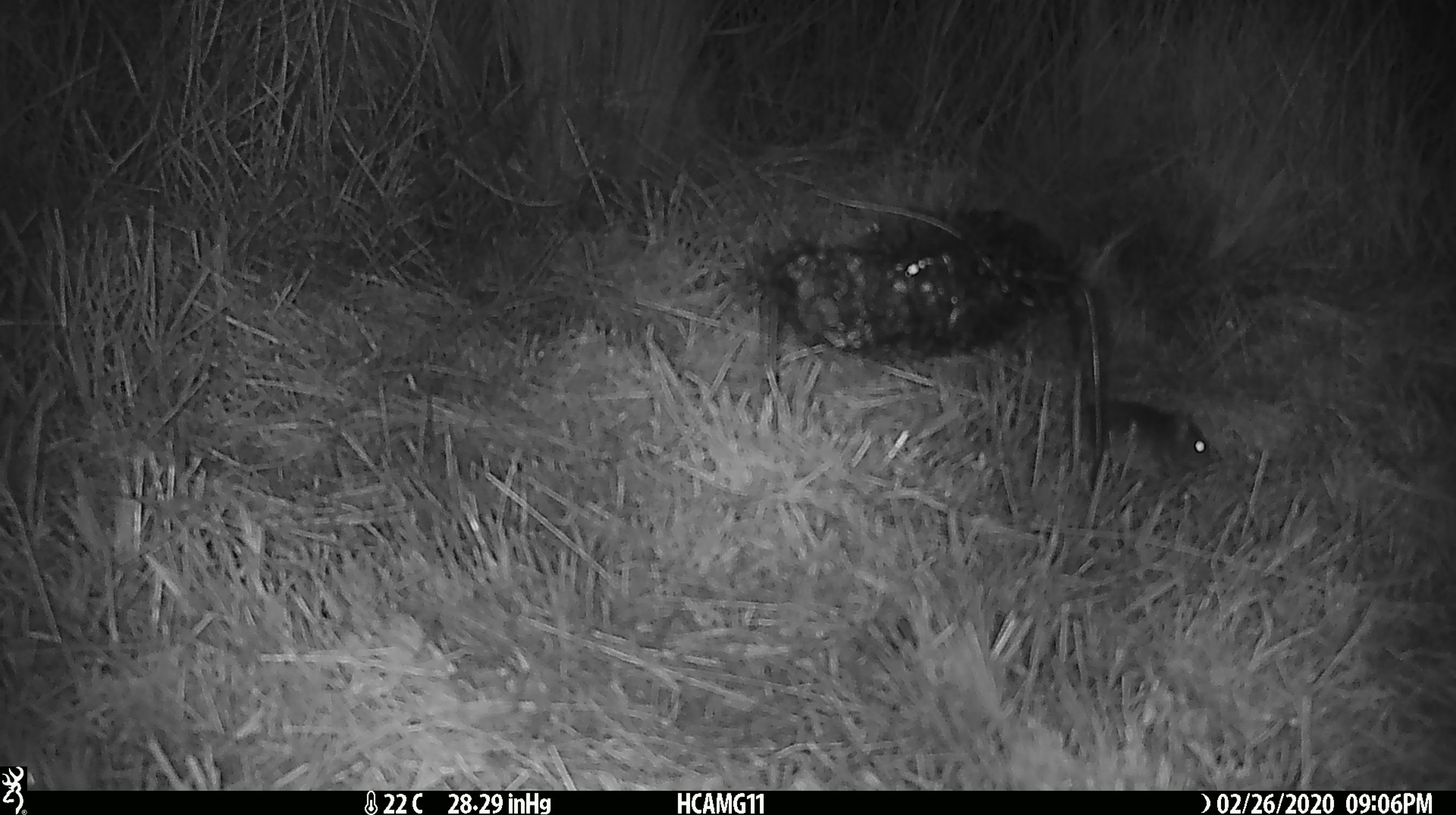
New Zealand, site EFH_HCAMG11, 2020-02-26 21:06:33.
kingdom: Animalia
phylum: Chordata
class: Mammalia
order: Rodentia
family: Muridae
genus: Mus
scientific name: Mus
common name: mouse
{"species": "mouse (Mus)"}